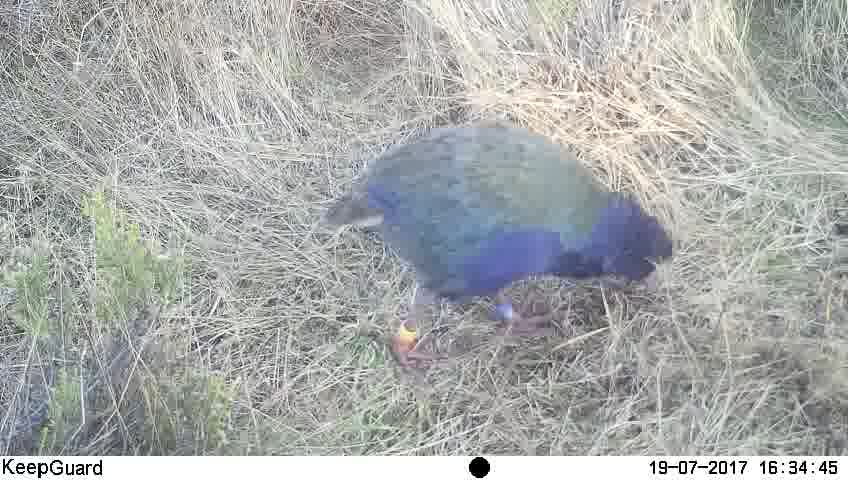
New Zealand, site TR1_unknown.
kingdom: Animalia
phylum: Chordata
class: Aves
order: Gruiformes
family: Rallidae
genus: Porphyrio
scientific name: Porphyrio mantelli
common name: takahe